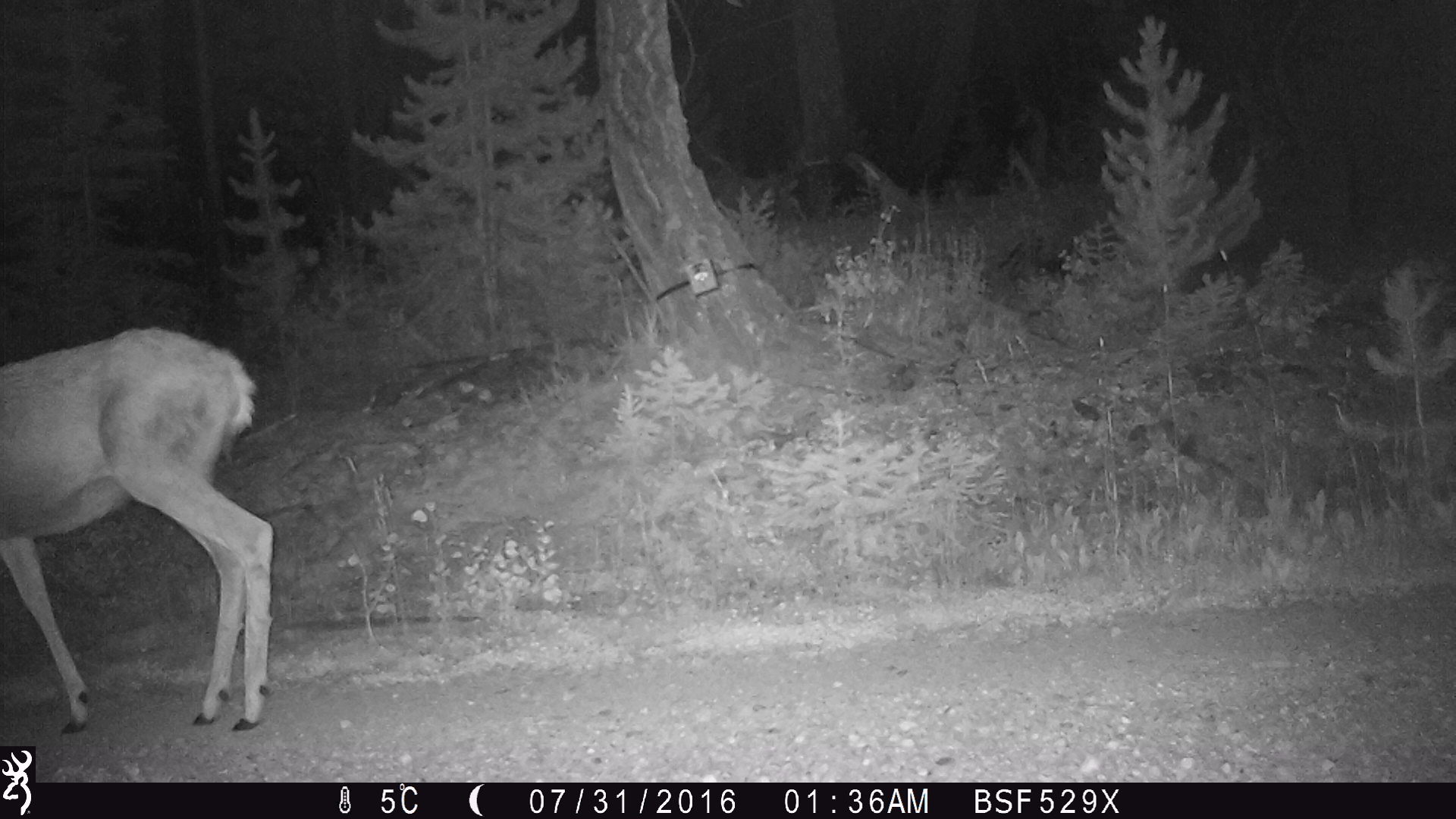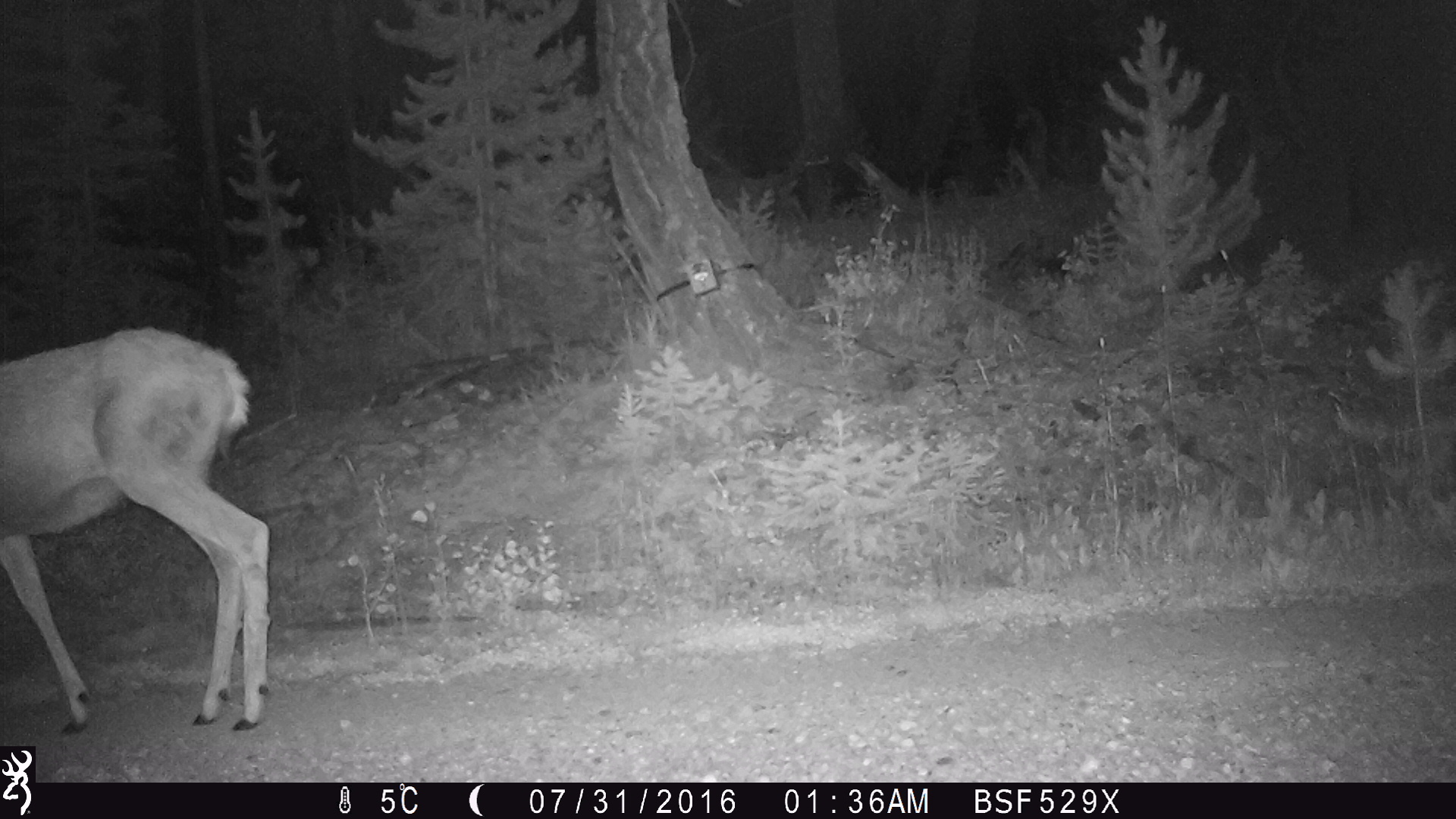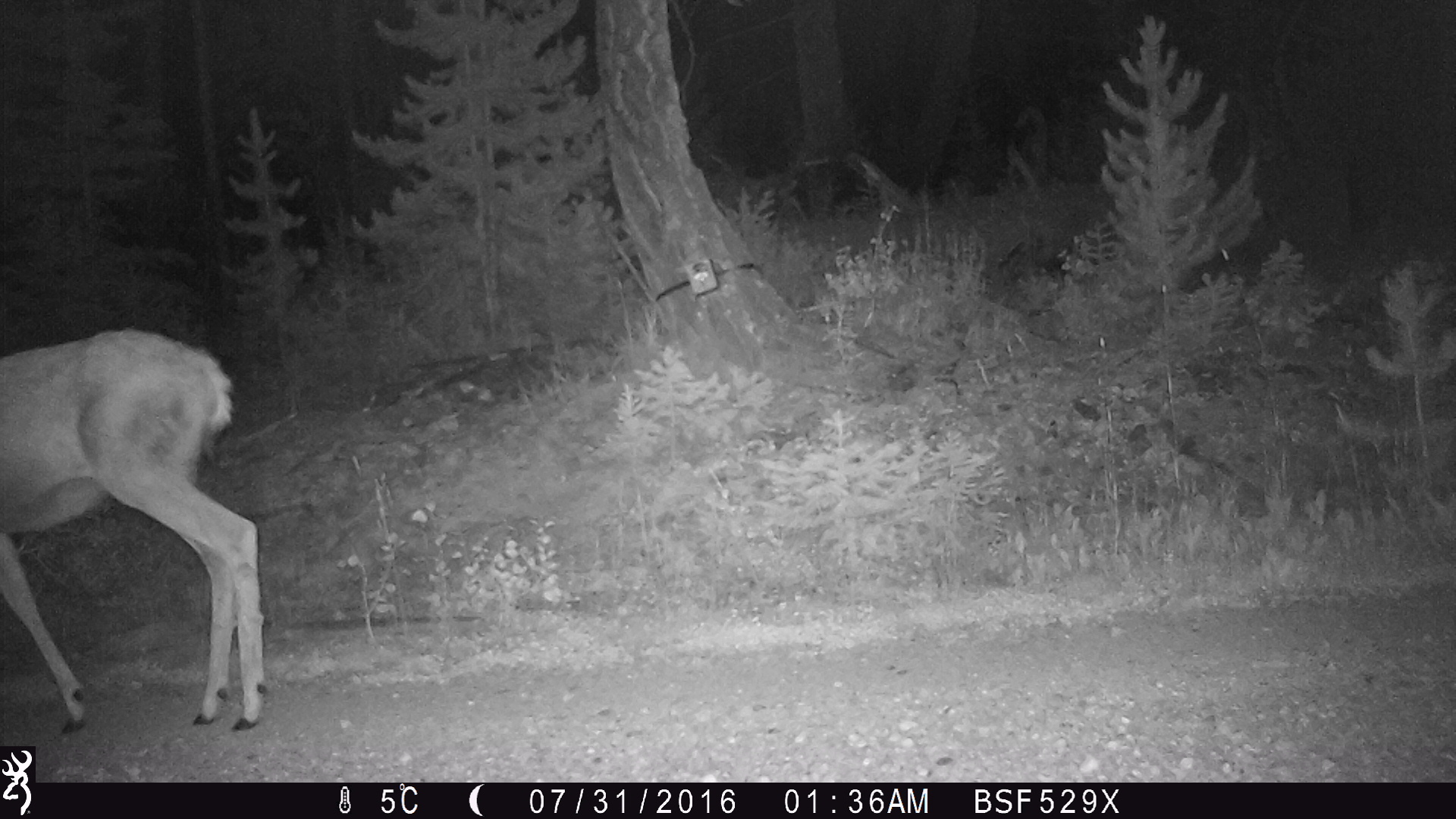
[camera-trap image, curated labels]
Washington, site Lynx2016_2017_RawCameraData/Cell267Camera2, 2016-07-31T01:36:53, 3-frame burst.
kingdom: Animalia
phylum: Chordata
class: Mammalia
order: Artiodactyla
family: Cervidae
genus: Odocoileus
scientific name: Odocoileus hemionus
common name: mule deer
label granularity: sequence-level